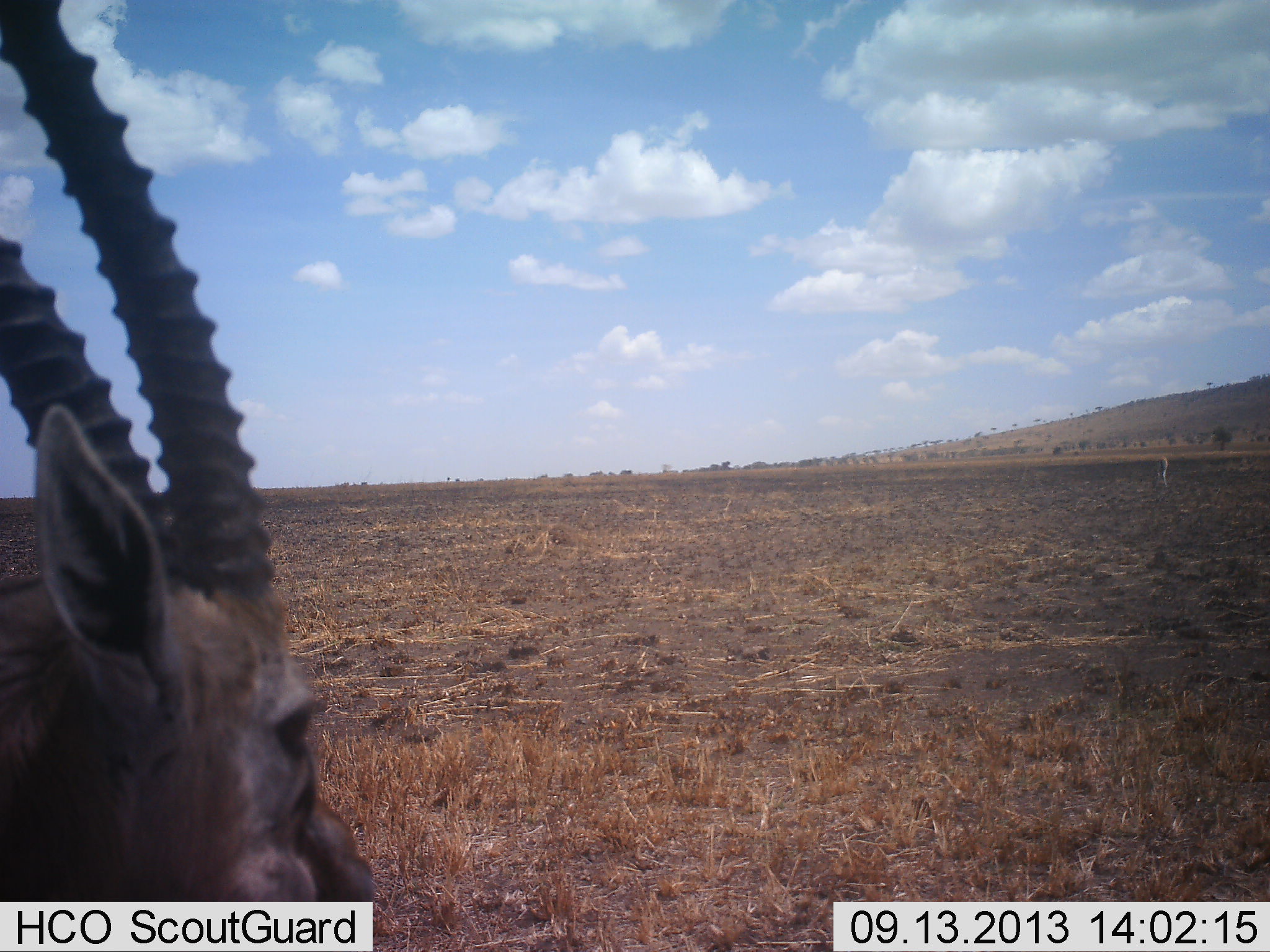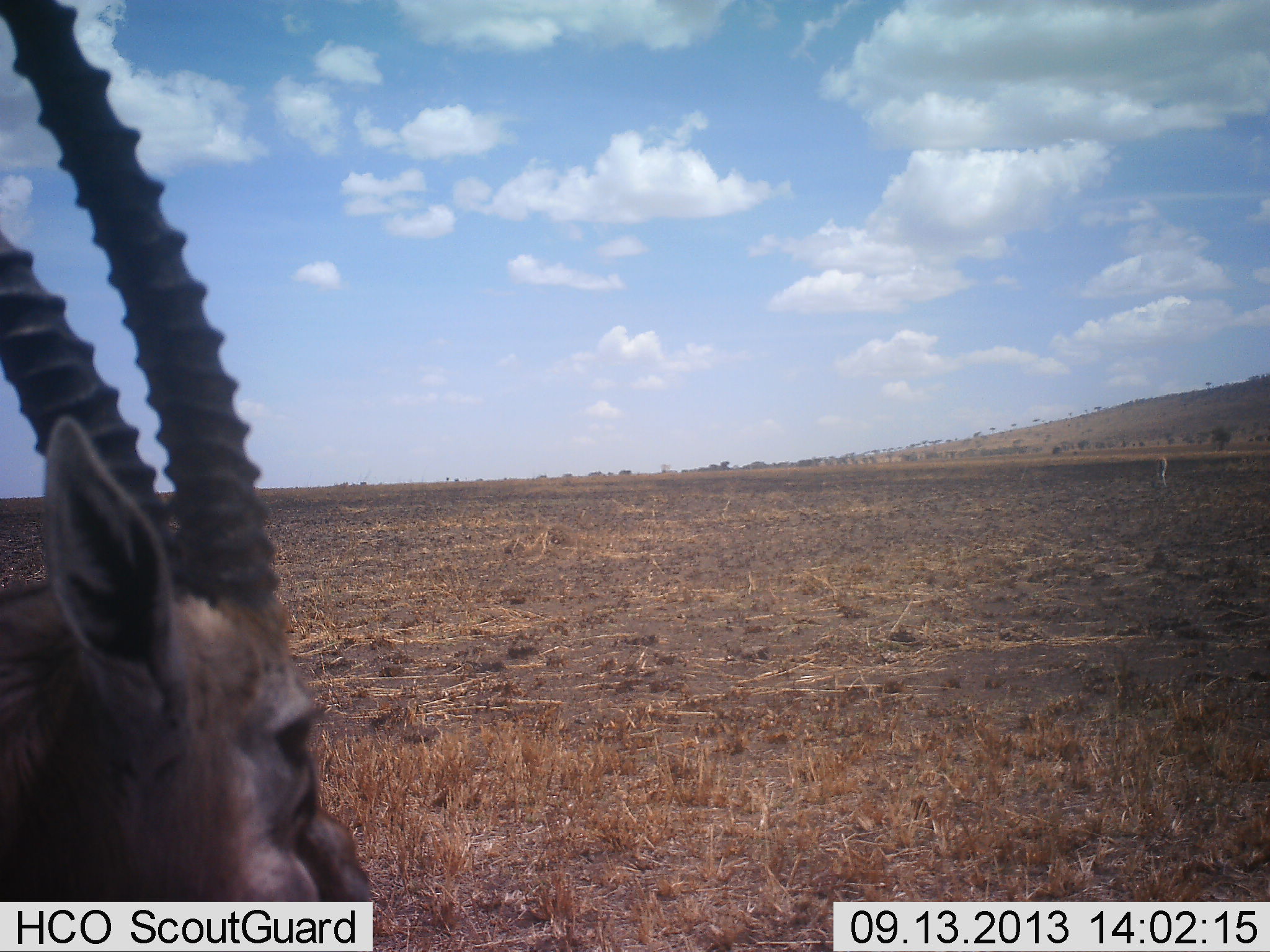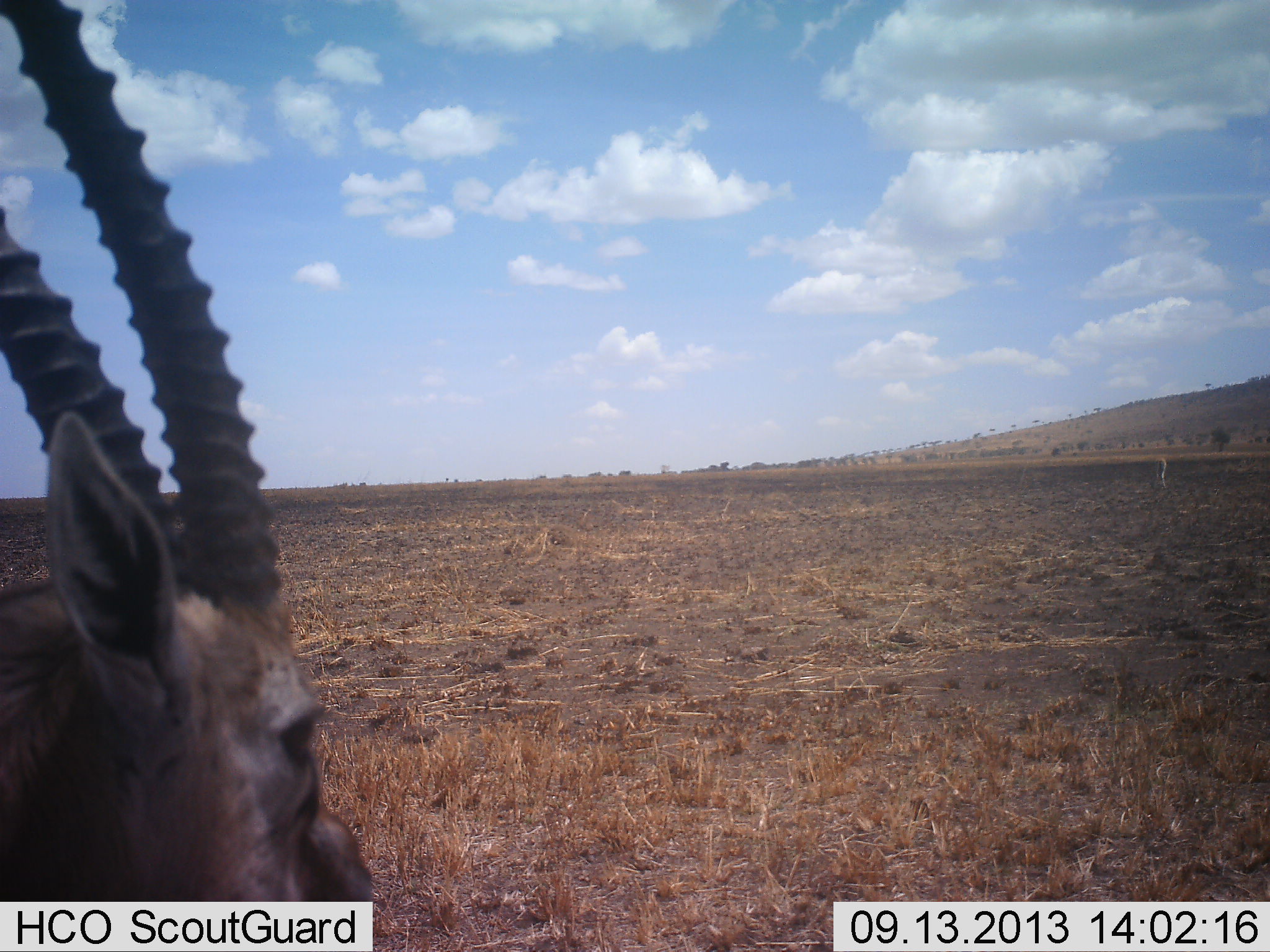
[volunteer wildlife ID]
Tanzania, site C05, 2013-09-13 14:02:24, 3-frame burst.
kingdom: Animalia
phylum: Chordata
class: Mammalia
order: Artiodactyla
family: Bovidae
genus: Eudorcas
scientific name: Eudorcas thomsonii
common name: thomson's gazelle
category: gazellethomsons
Gazellethomsons (thomson's gazelle) (Eudorcas thomsonii), count 1. Behavior (volunteer vote fractions): standing 72%, resting 6%, moving 0%, interacting 0%. Young present (vote fraction): 0%. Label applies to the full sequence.